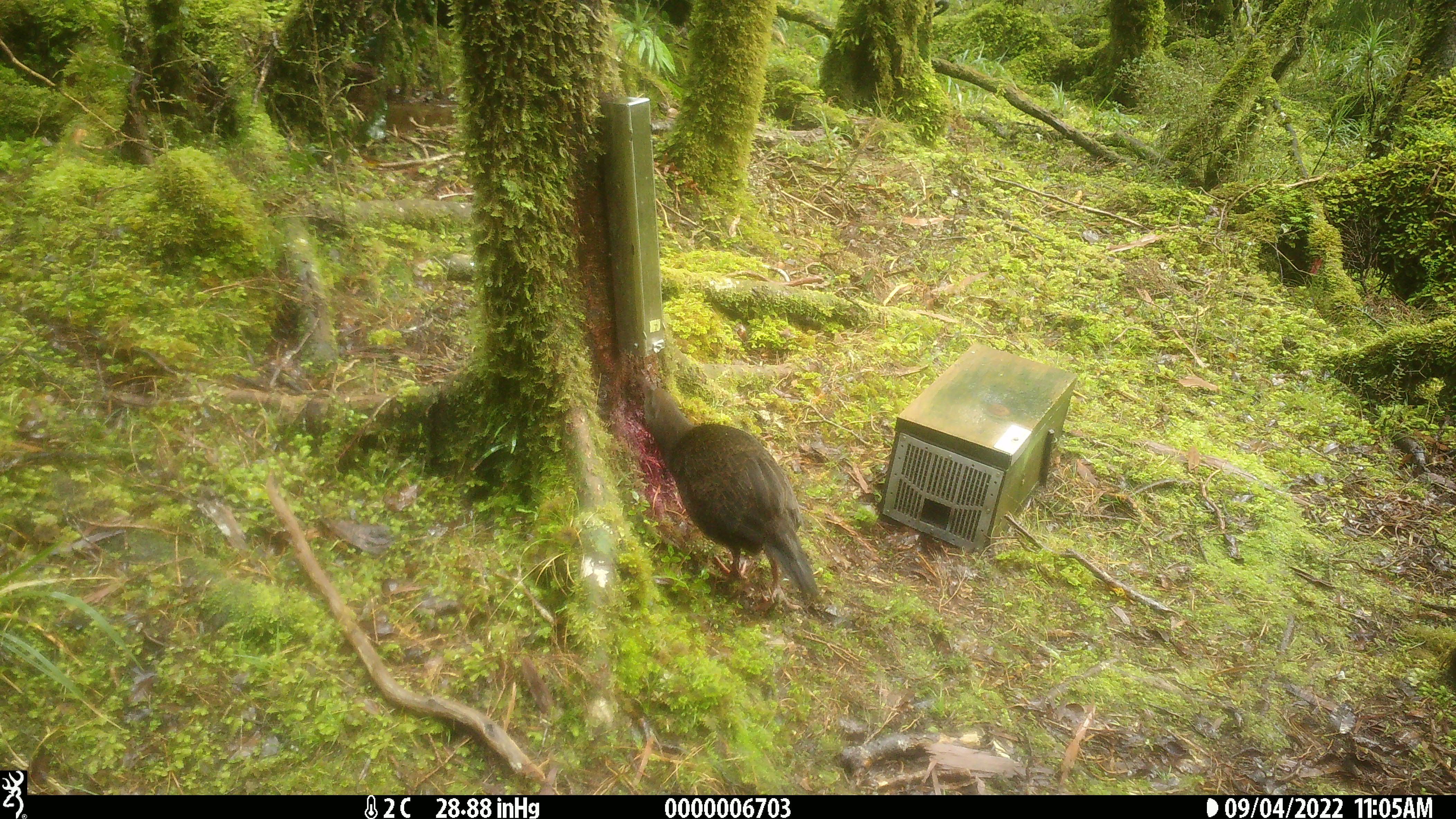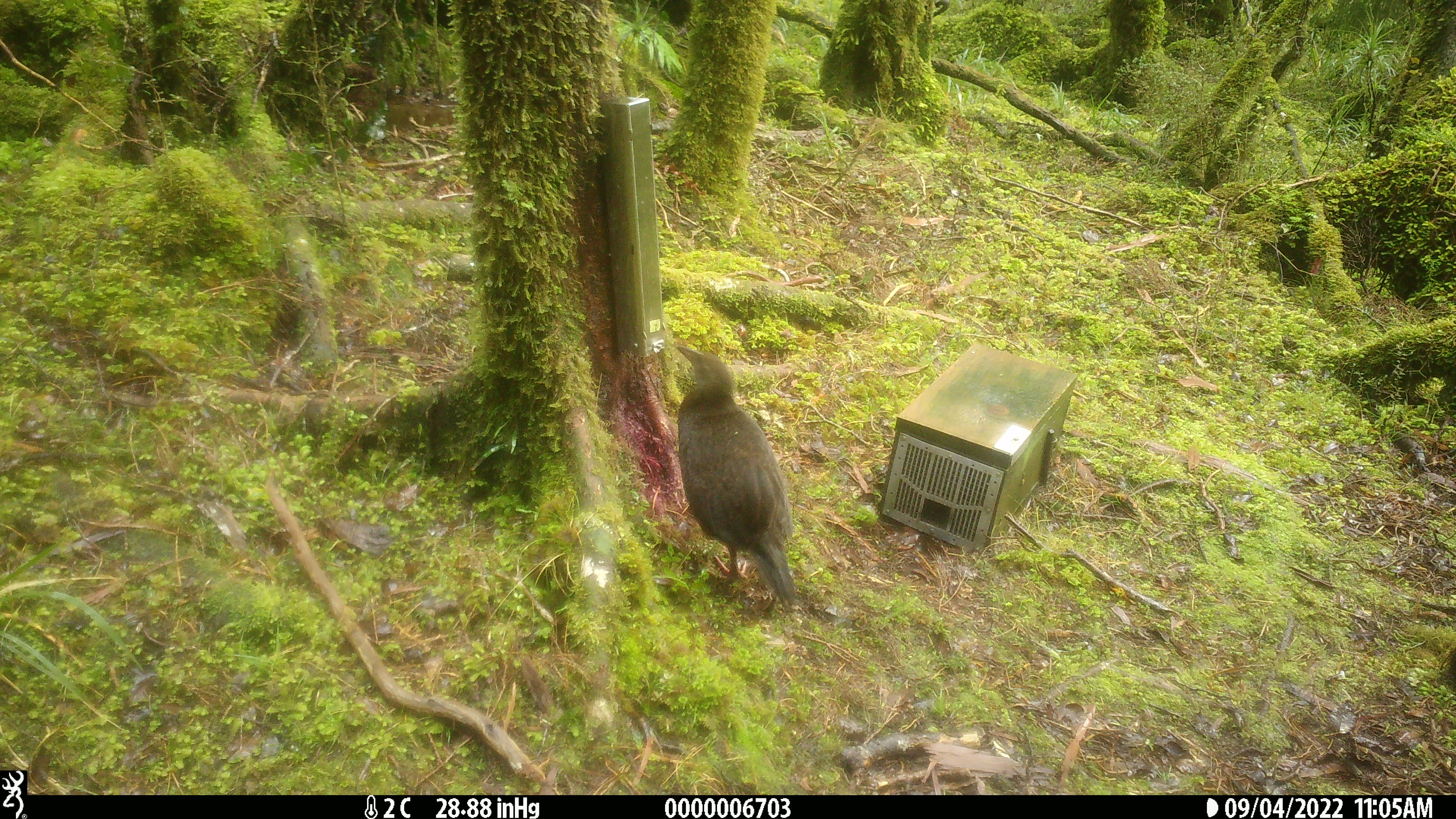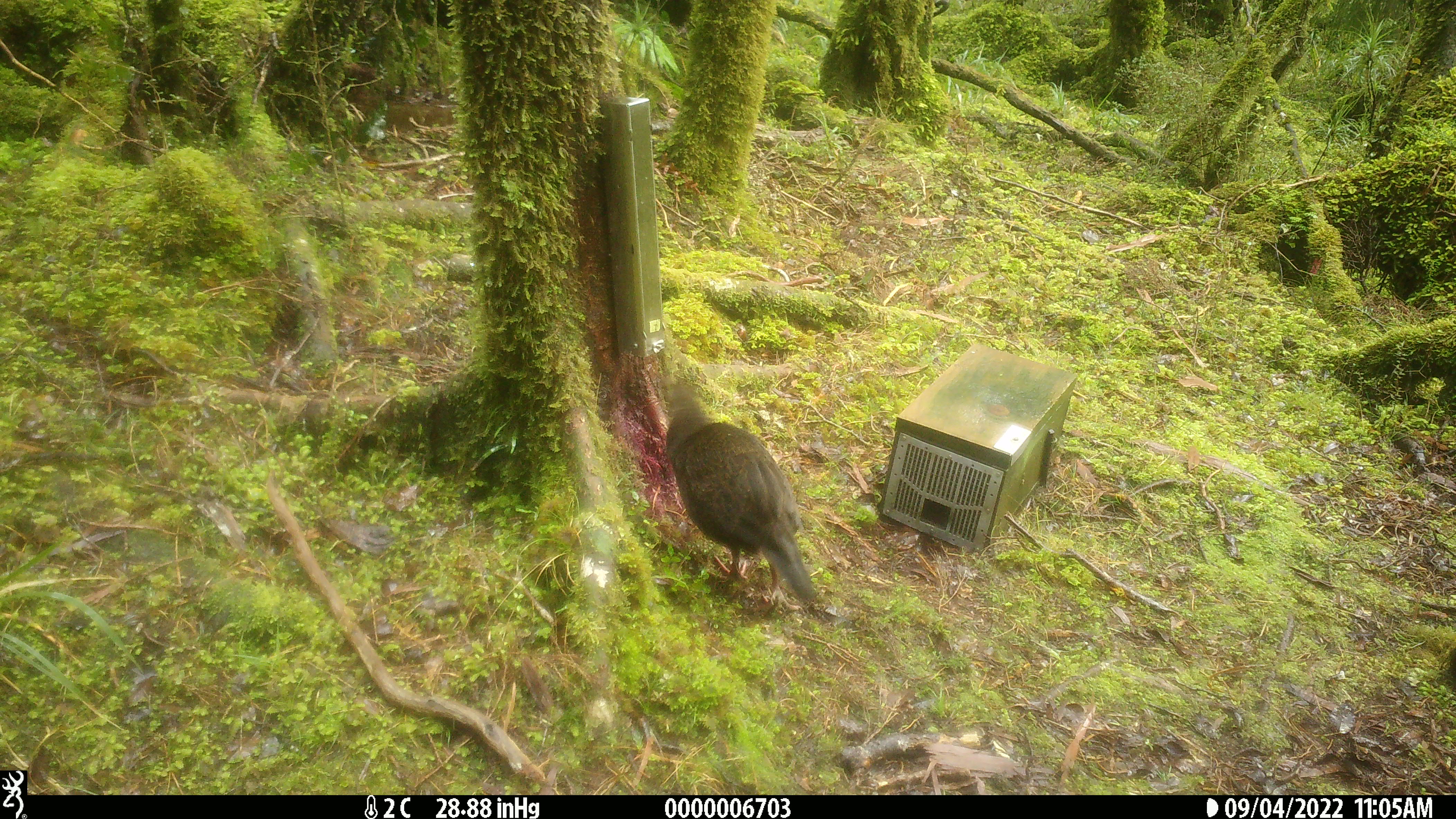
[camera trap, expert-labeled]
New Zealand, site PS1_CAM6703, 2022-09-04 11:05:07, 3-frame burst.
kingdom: Animalia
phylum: Chordata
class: Aves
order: Gruiformes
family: Rallidae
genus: Gallirallus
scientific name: Gallirallus australis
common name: weka